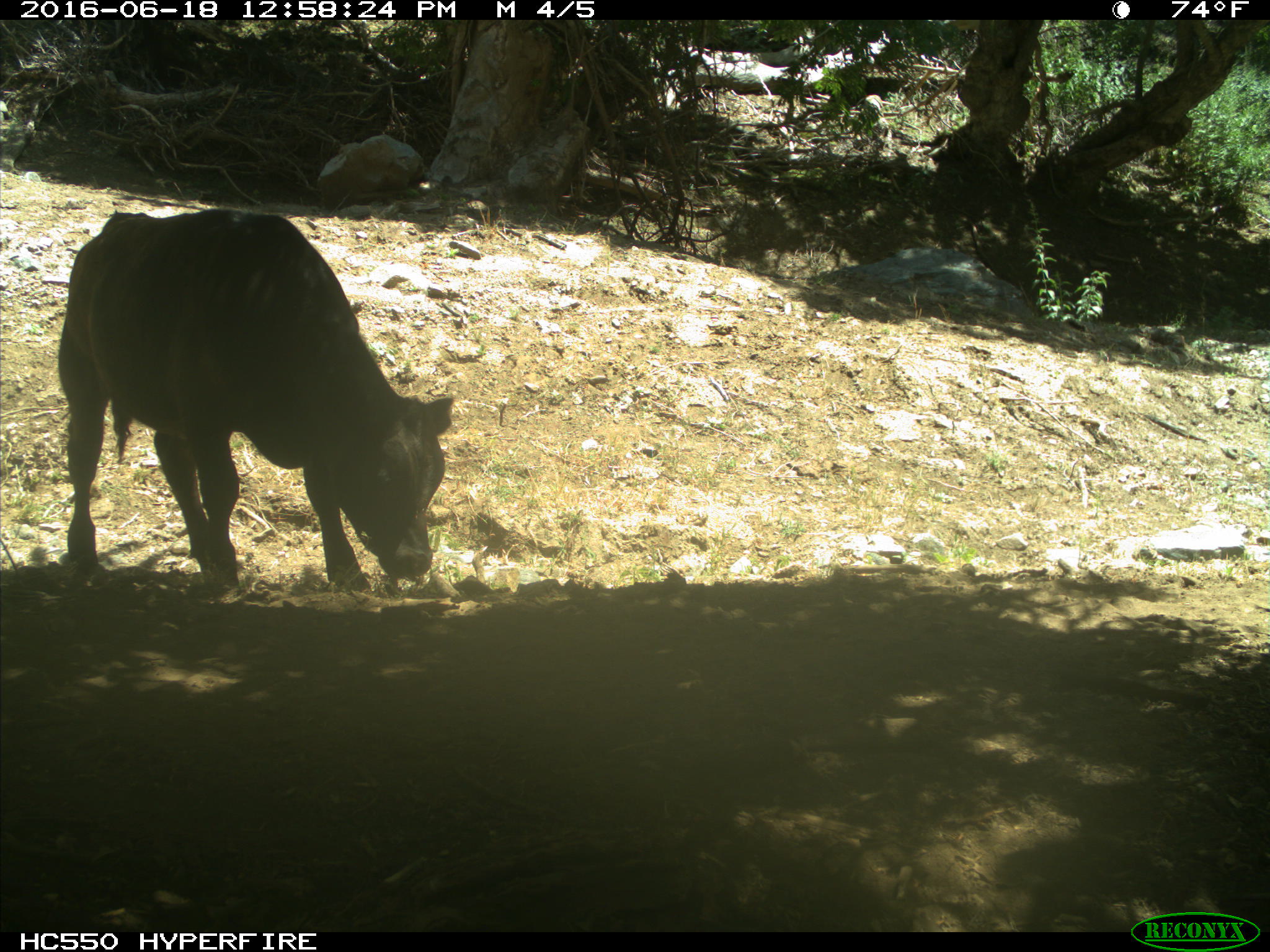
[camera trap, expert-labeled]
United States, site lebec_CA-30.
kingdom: Animalia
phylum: Chordata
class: Mammalia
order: Artiodactyla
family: Bovidae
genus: Bos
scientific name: Bos taurus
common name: domestic cow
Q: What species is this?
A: Bos taurus (domestic cow).